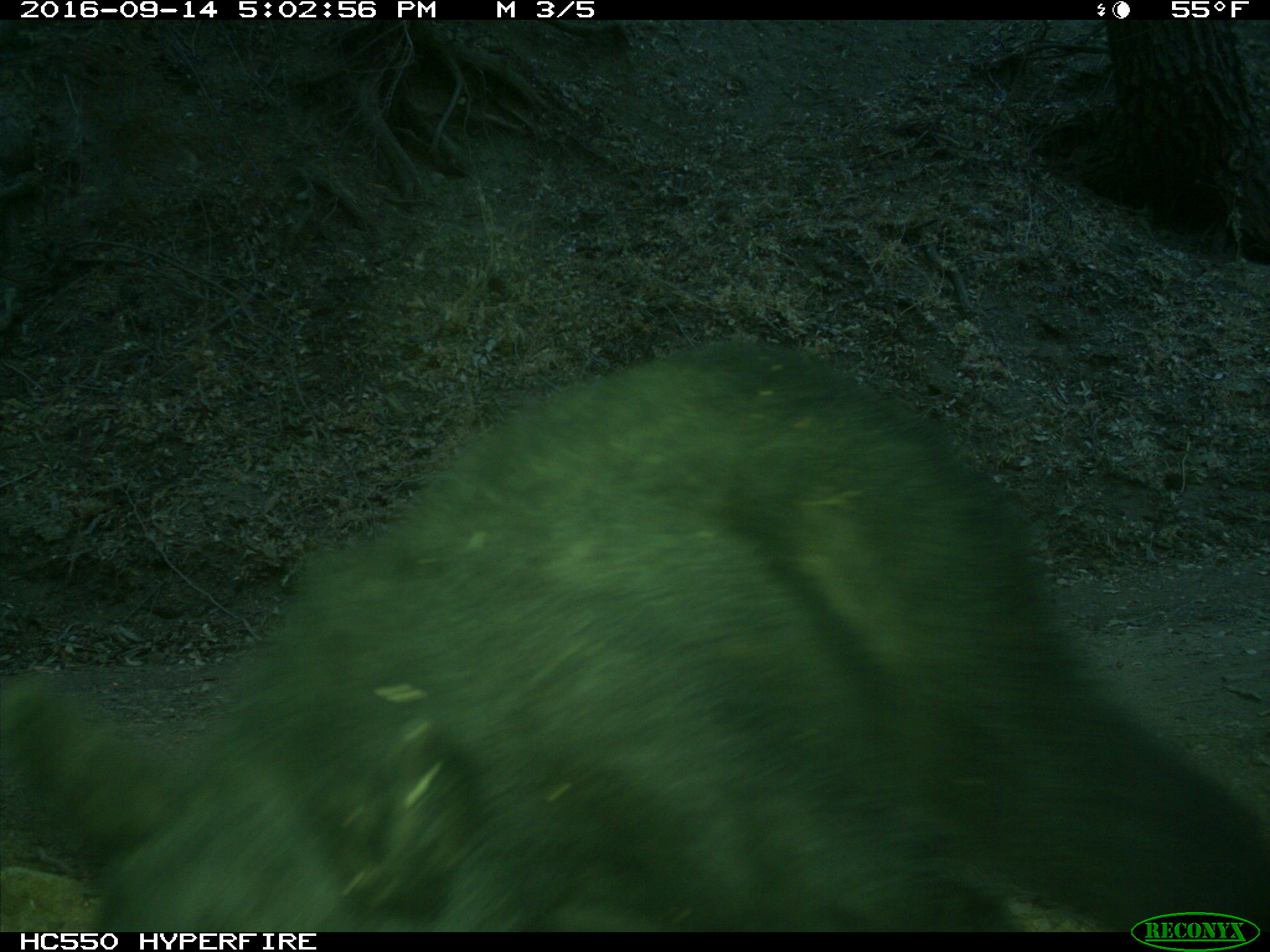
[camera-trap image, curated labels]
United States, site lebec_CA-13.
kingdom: Animalia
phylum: Chordata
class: Mammalia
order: Carnivora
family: Ursidae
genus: Ursus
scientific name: Ursus americanus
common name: american black bear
Ursus americanus (american black bear).